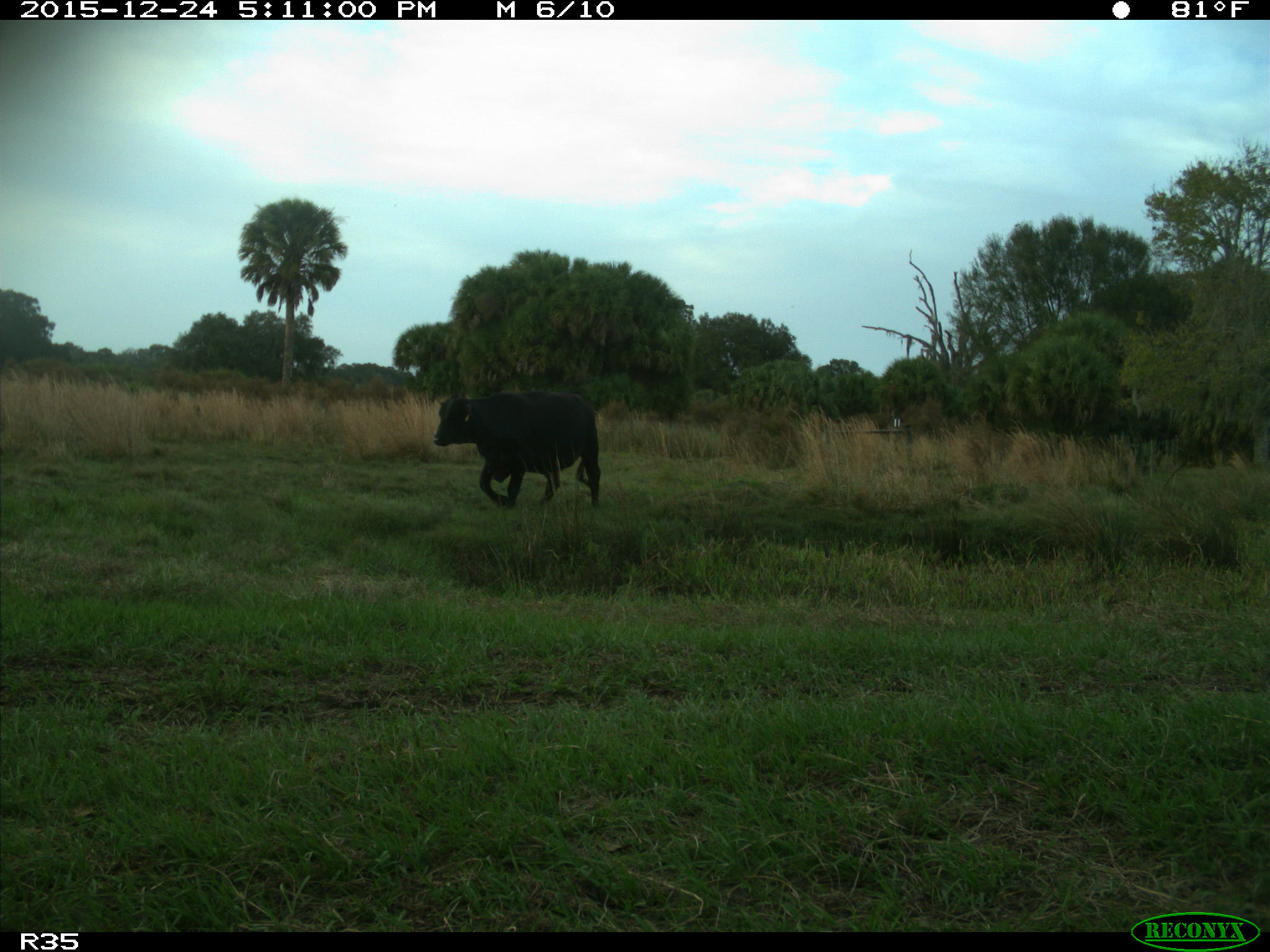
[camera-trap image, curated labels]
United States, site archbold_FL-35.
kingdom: Animalia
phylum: Chordata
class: Mammalia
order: Artiodactyla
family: Bovidae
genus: Bos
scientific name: Bos taurus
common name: domestic cow